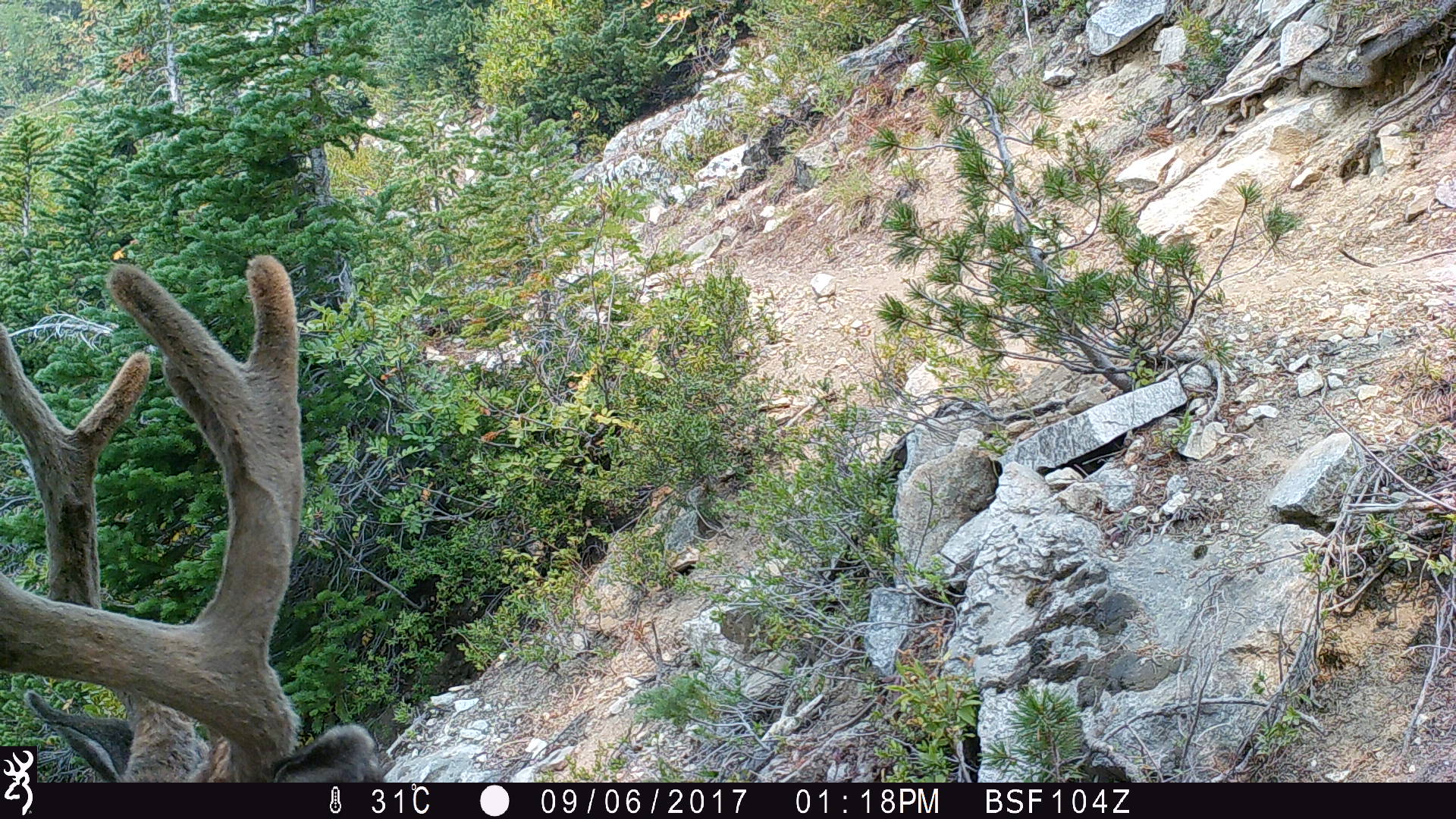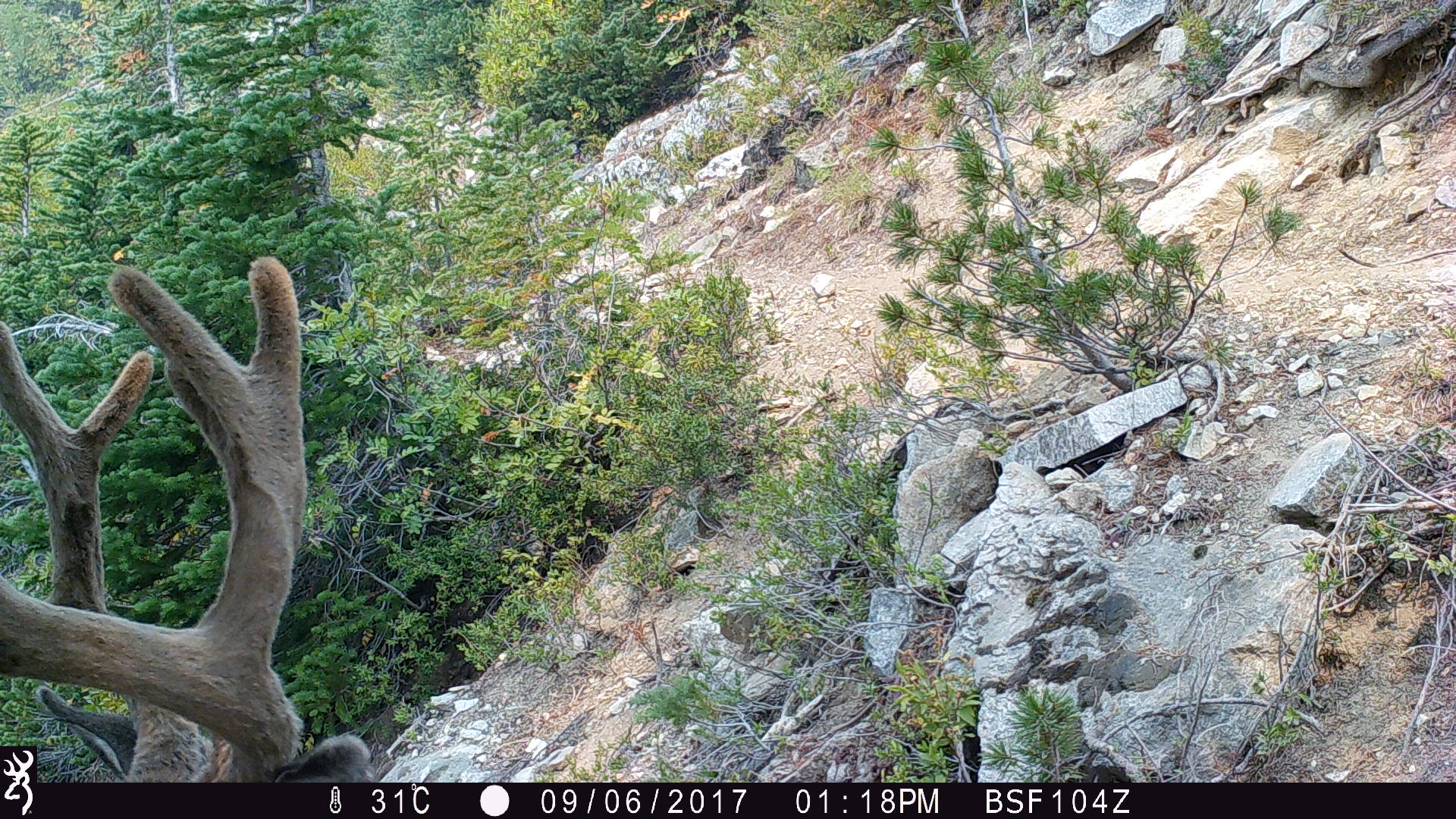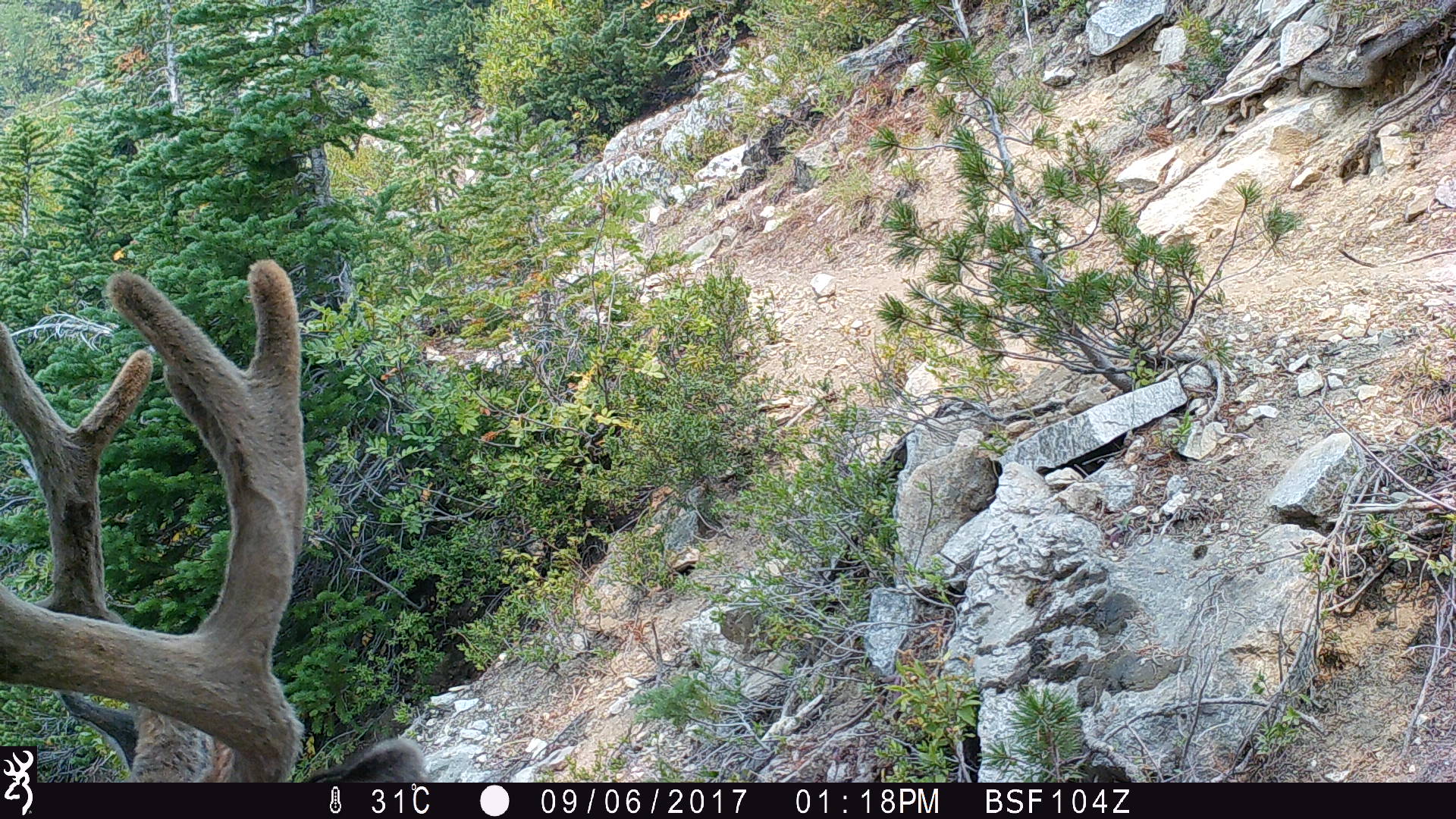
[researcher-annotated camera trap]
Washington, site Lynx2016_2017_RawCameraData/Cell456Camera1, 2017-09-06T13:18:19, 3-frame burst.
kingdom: Animalia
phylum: Chordata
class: Mammalia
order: Artiodactyla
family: Cervidae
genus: Odocoileus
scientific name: Odocoileus hemionus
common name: mule deer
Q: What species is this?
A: Odocoileus hemionus (mule deer).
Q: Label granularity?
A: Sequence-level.